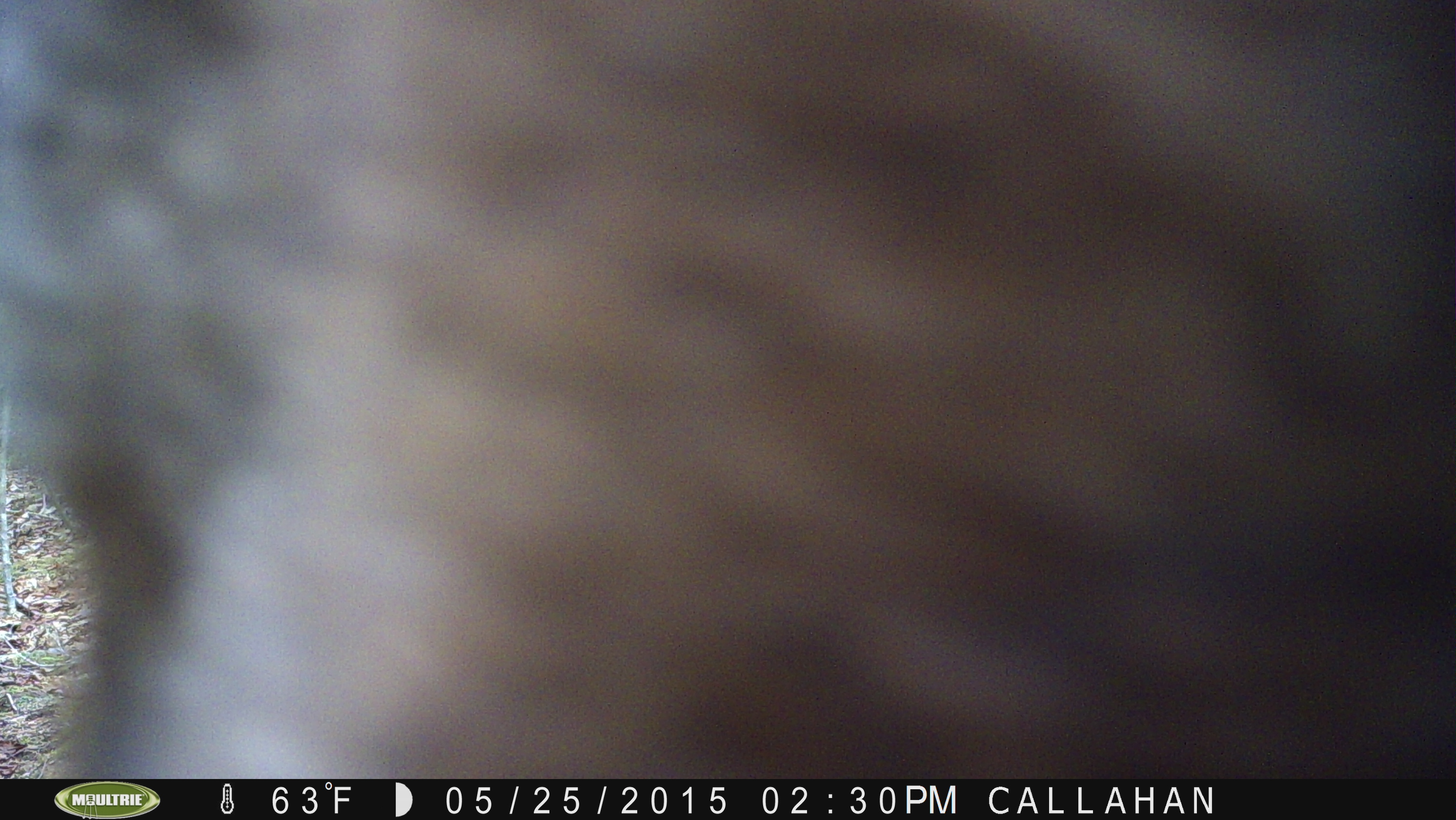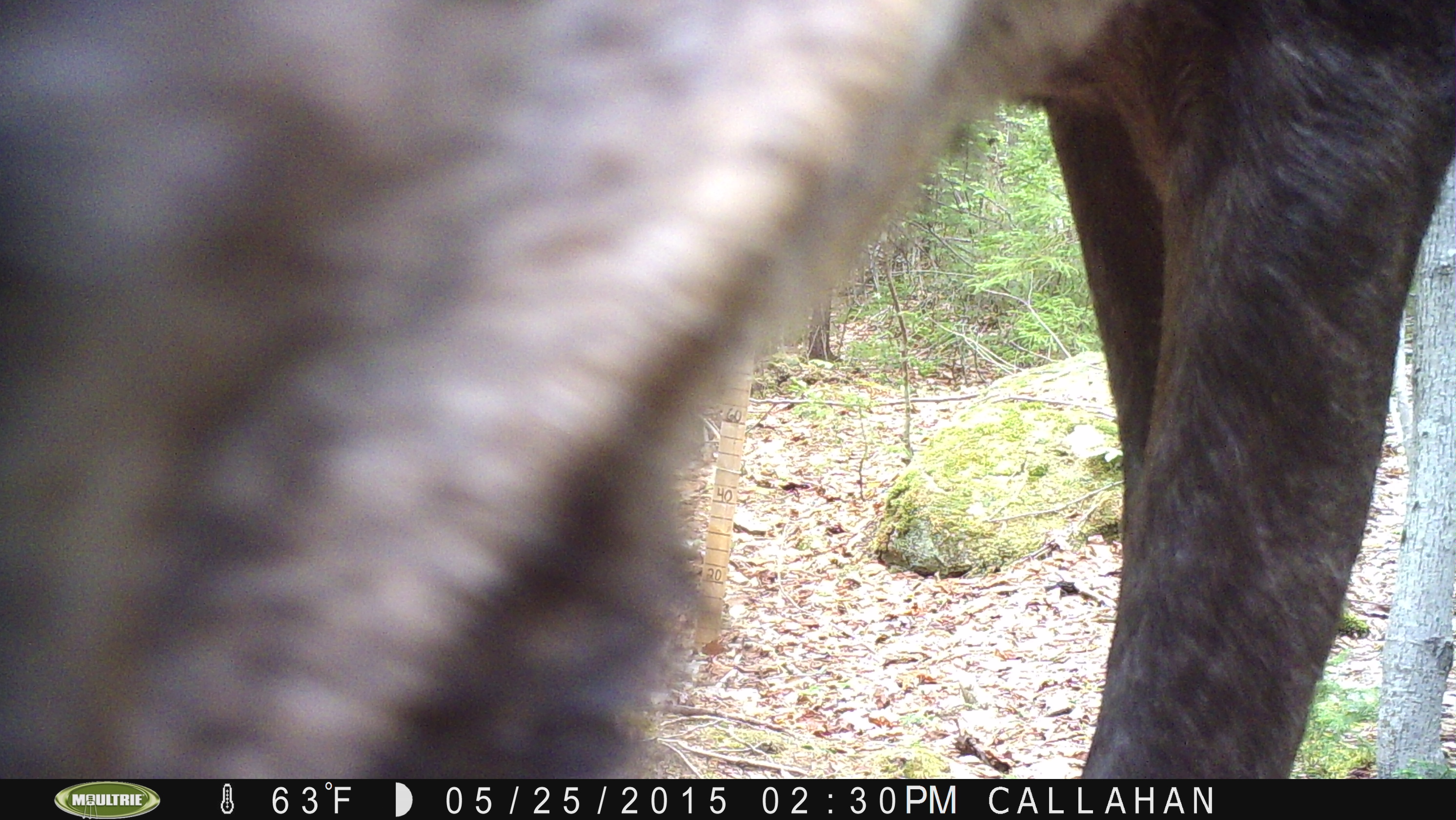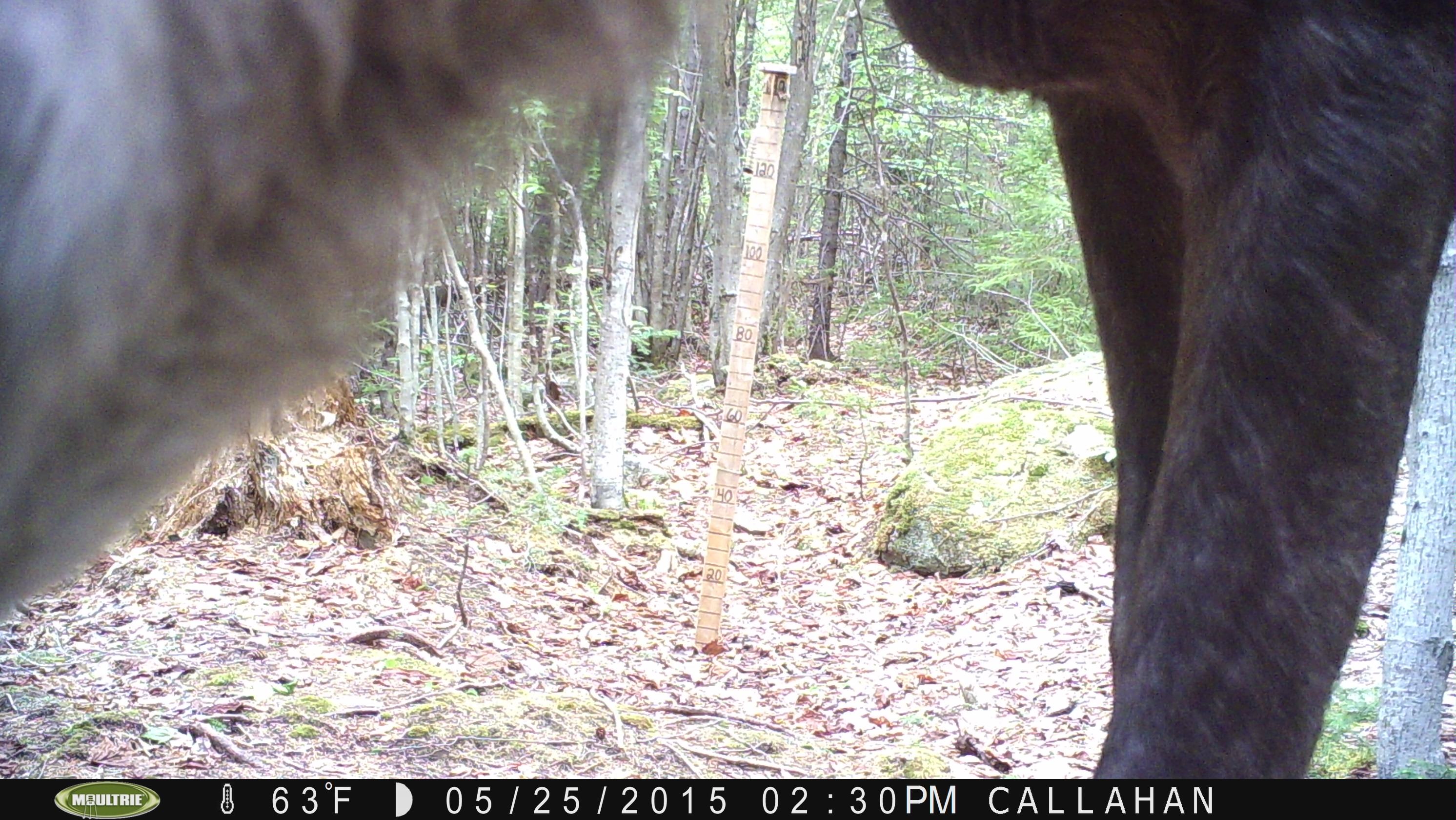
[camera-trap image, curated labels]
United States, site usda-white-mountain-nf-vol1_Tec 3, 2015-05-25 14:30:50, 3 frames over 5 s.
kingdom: Animalia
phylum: Chordata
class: Mammalia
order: Artiodactyla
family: Cervidae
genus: Alces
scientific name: Alces alces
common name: moose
Moose (Alces alces).